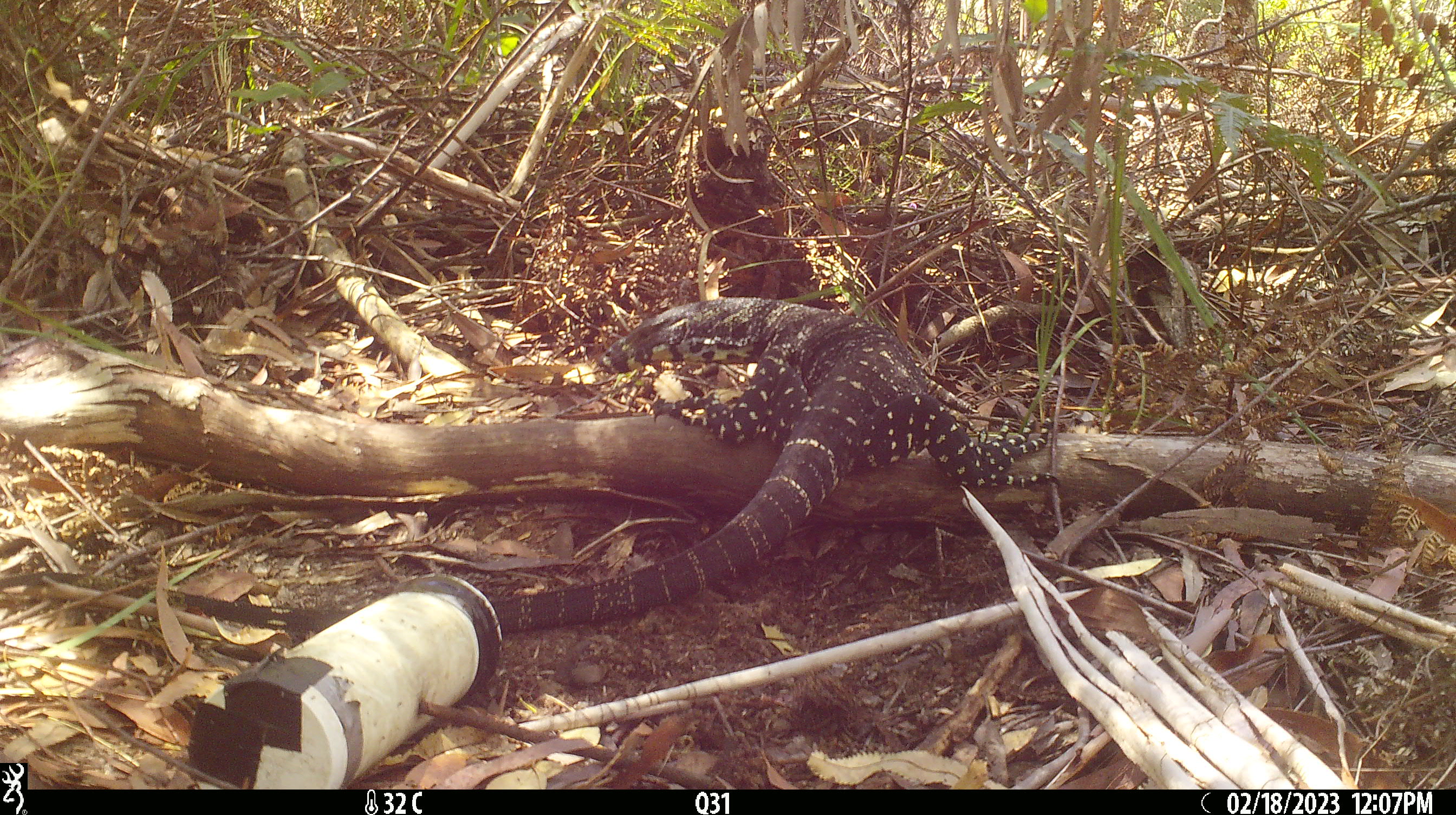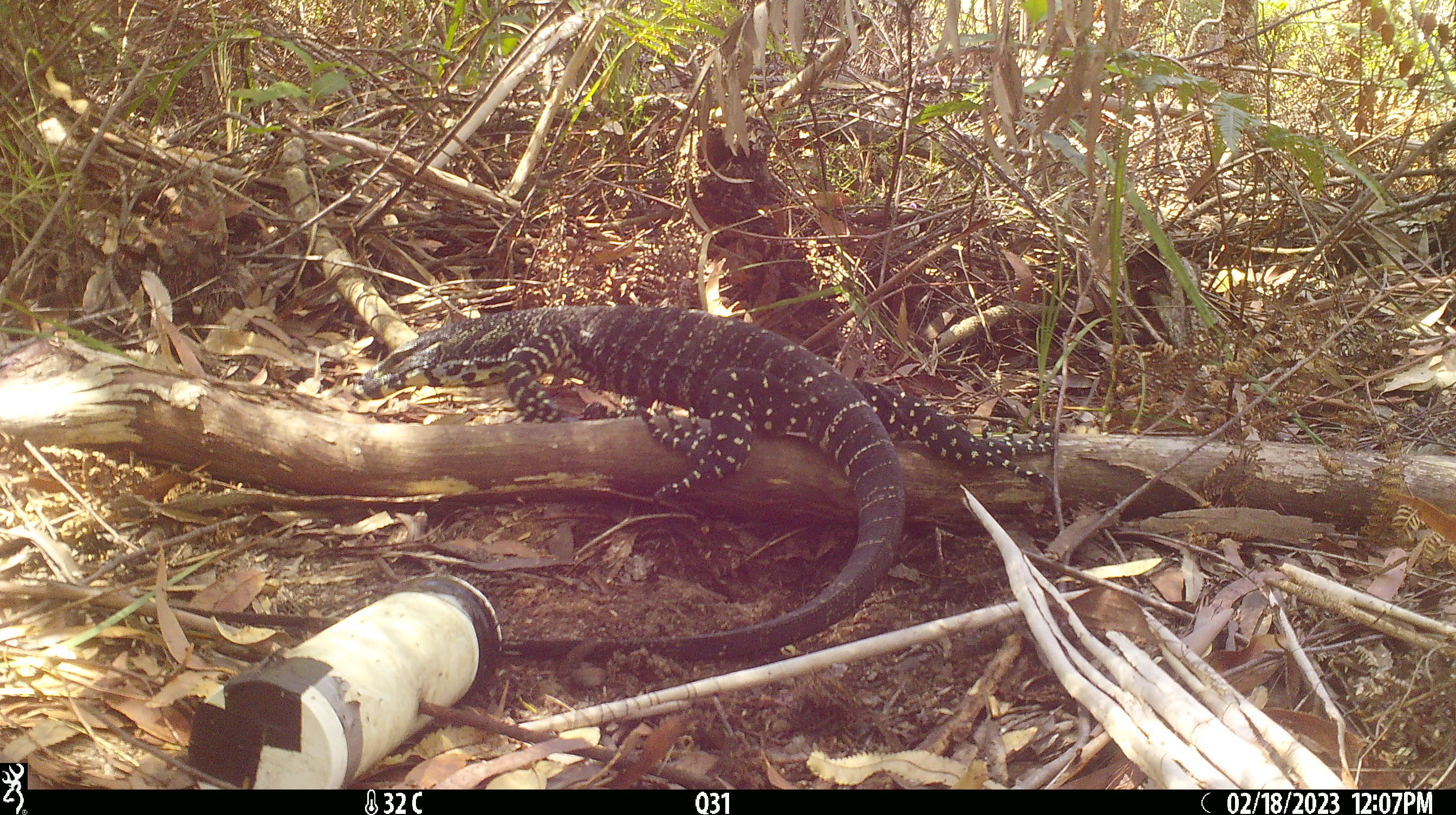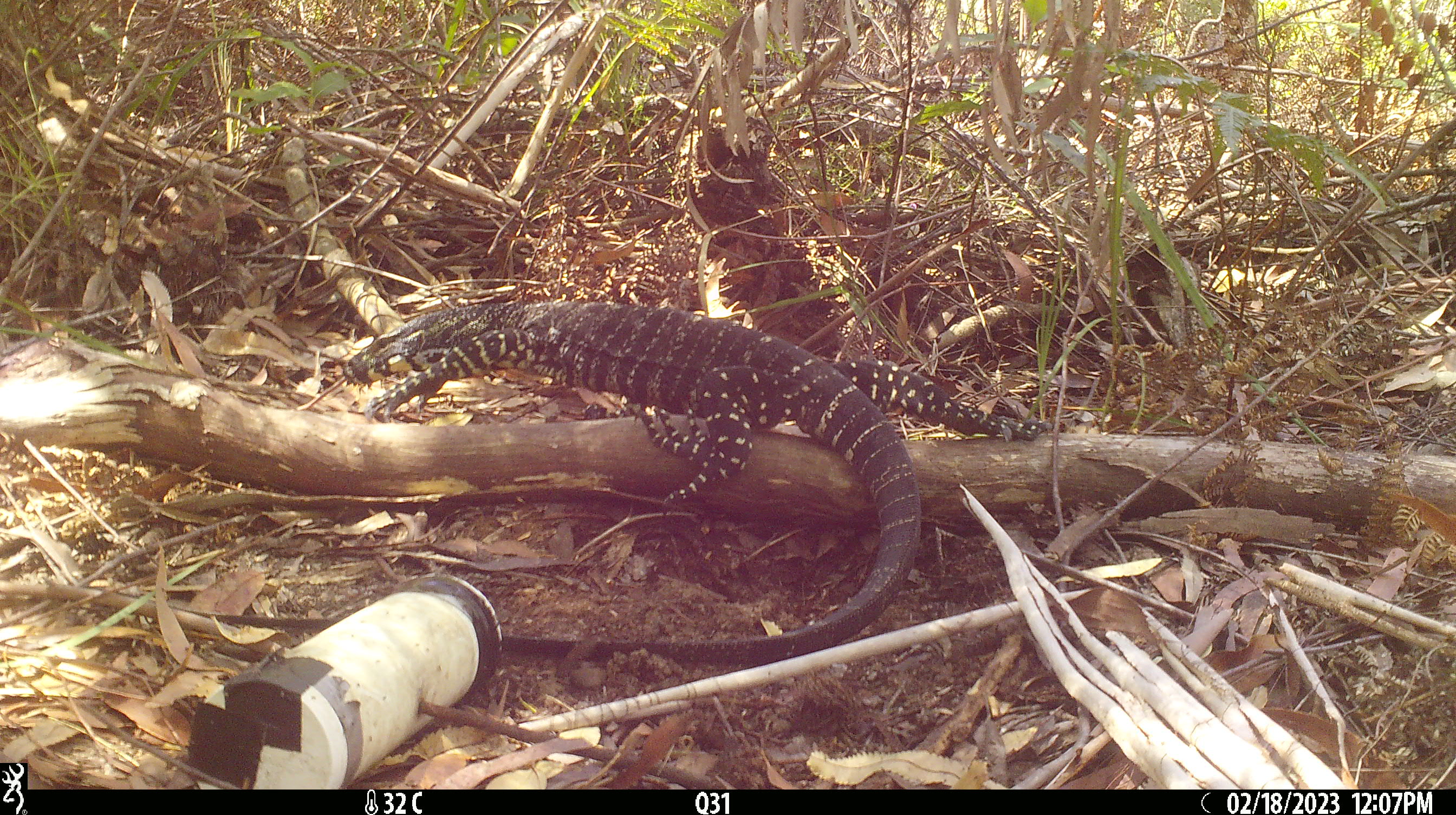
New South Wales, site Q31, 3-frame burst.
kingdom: Animalia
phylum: Chordata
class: Reptilia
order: Squamata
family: Varanidae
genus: Varanus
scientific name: Varanus varius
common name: lace monitor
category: goanna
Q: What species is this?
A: Goanna (lace monitor) (Varanus varius).